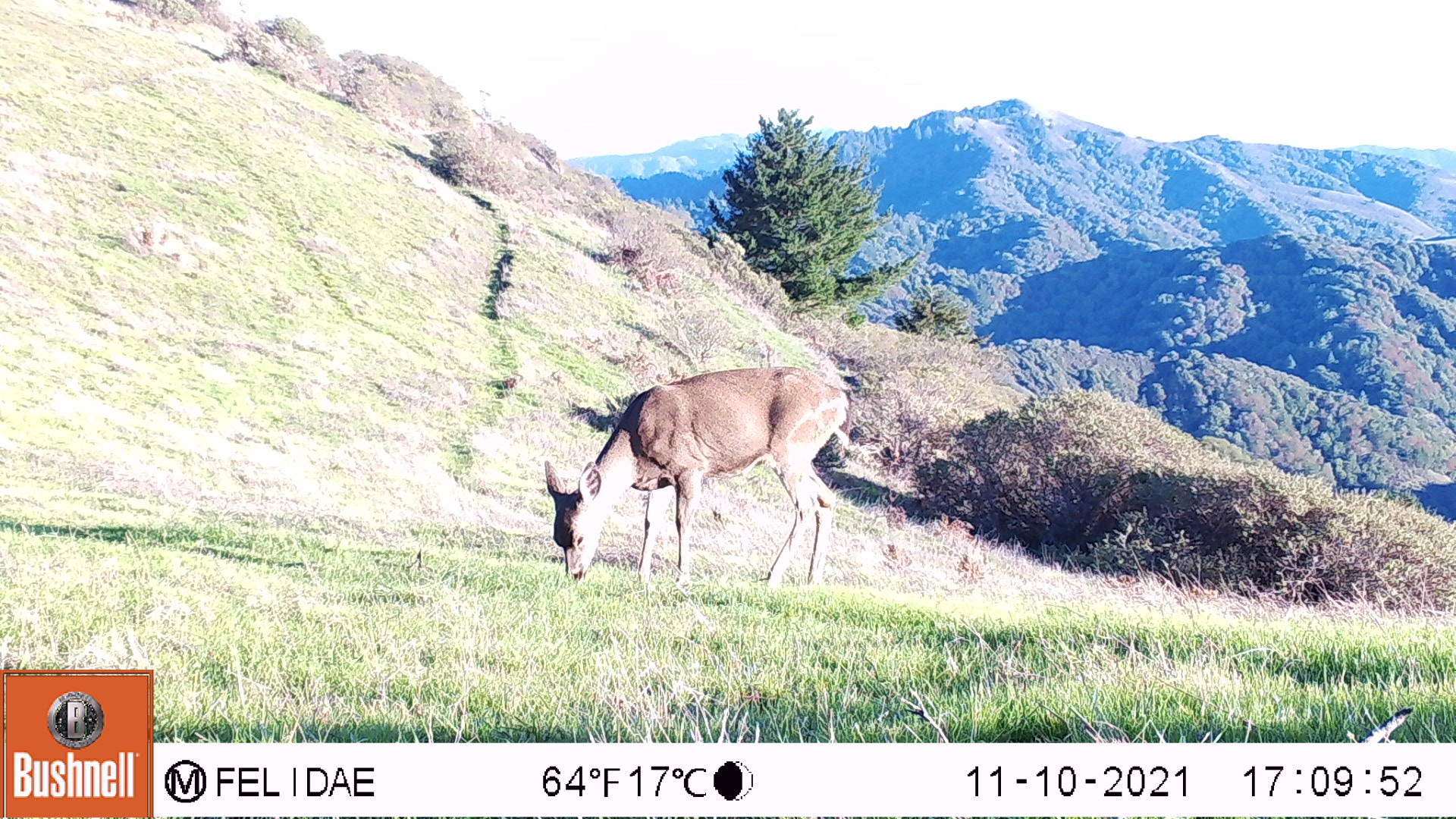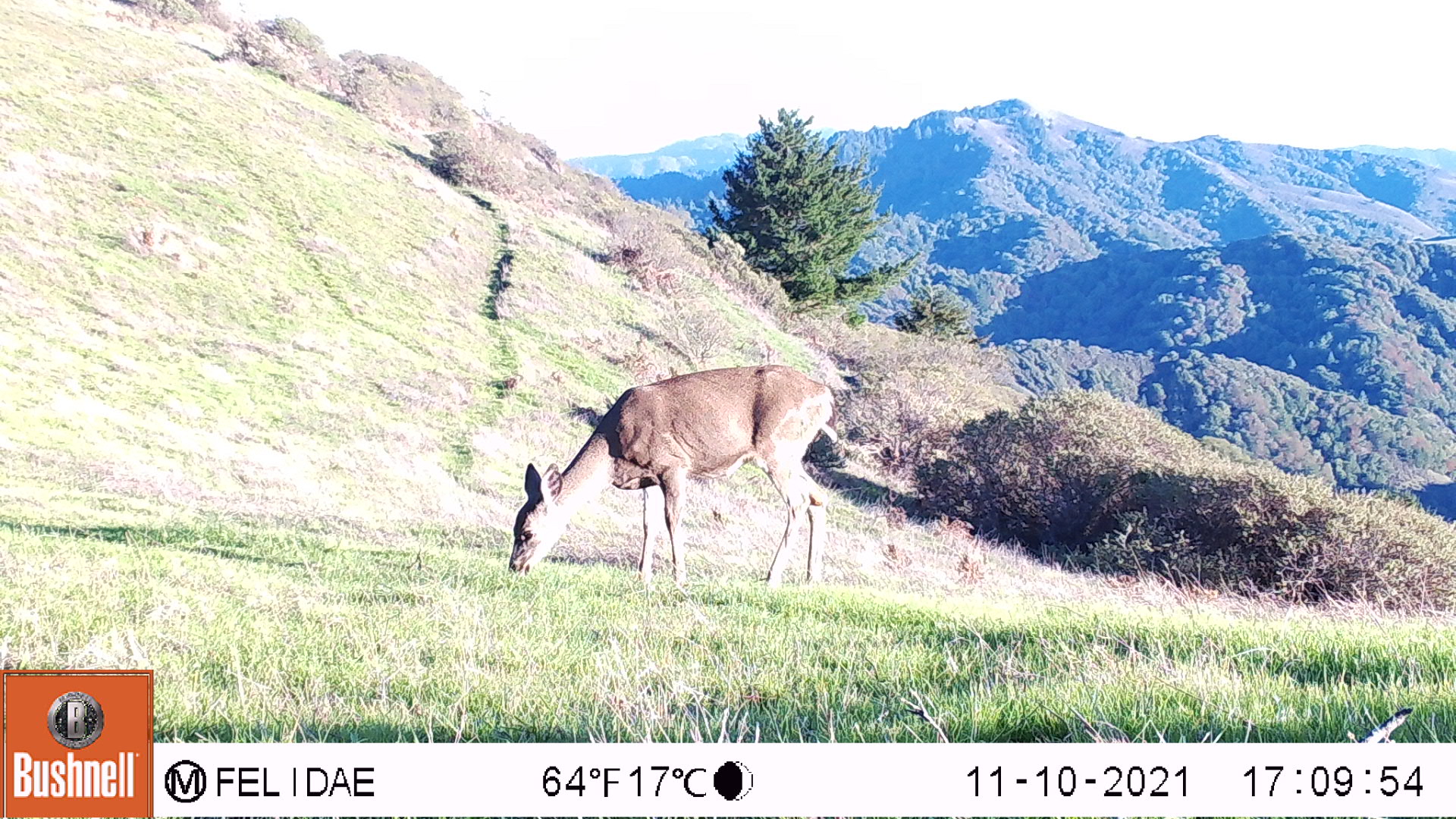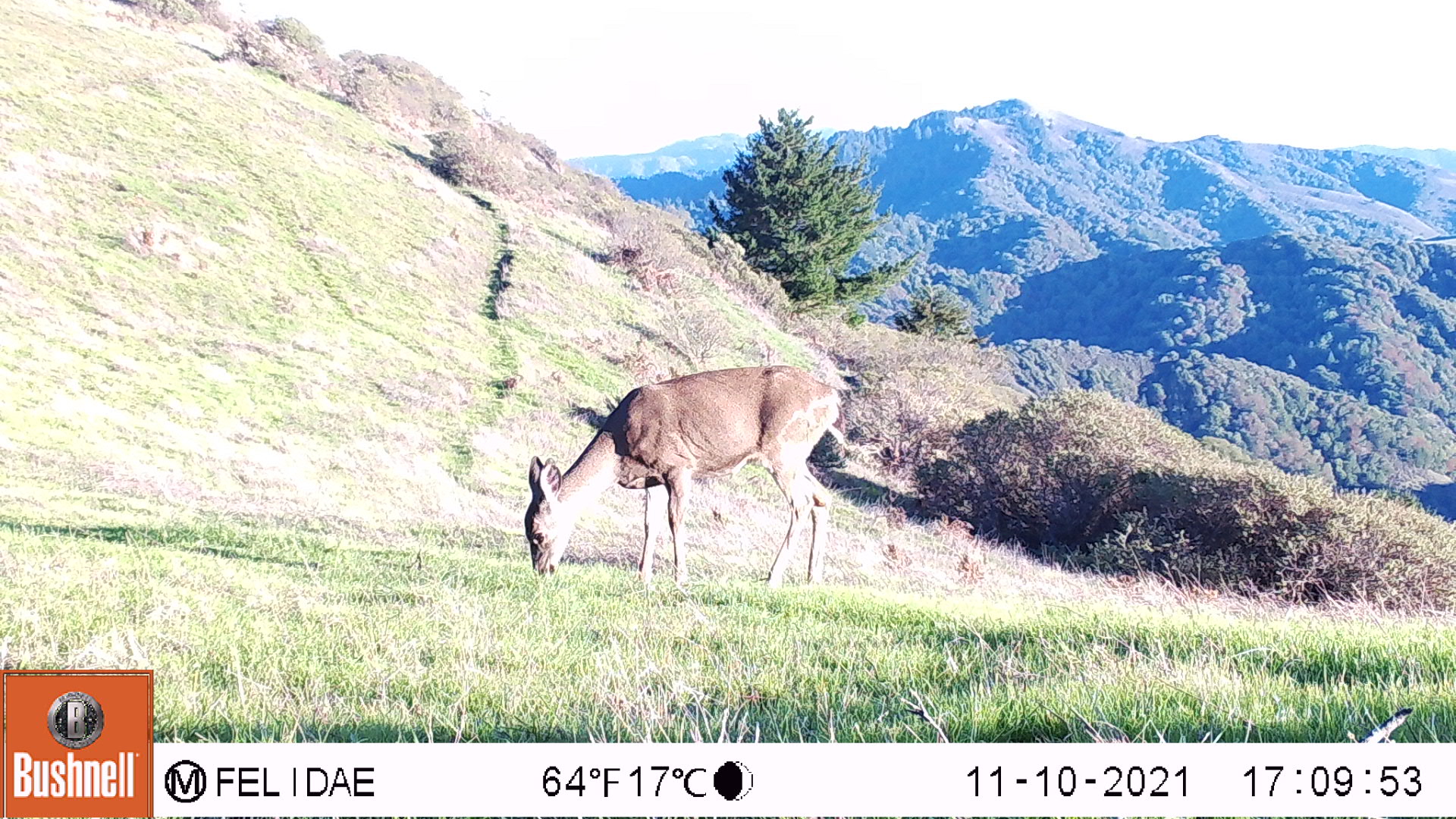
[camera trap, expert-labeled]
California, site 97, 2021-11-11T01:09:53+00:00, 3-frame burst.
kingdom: Animalia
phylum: Chordata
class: Mammalia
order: Artiodactyla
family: Cervidae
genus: Odocoileus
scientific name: Odocoileus hemionus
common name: mule deer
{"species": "mule deer (Odocoileus hemionus)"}